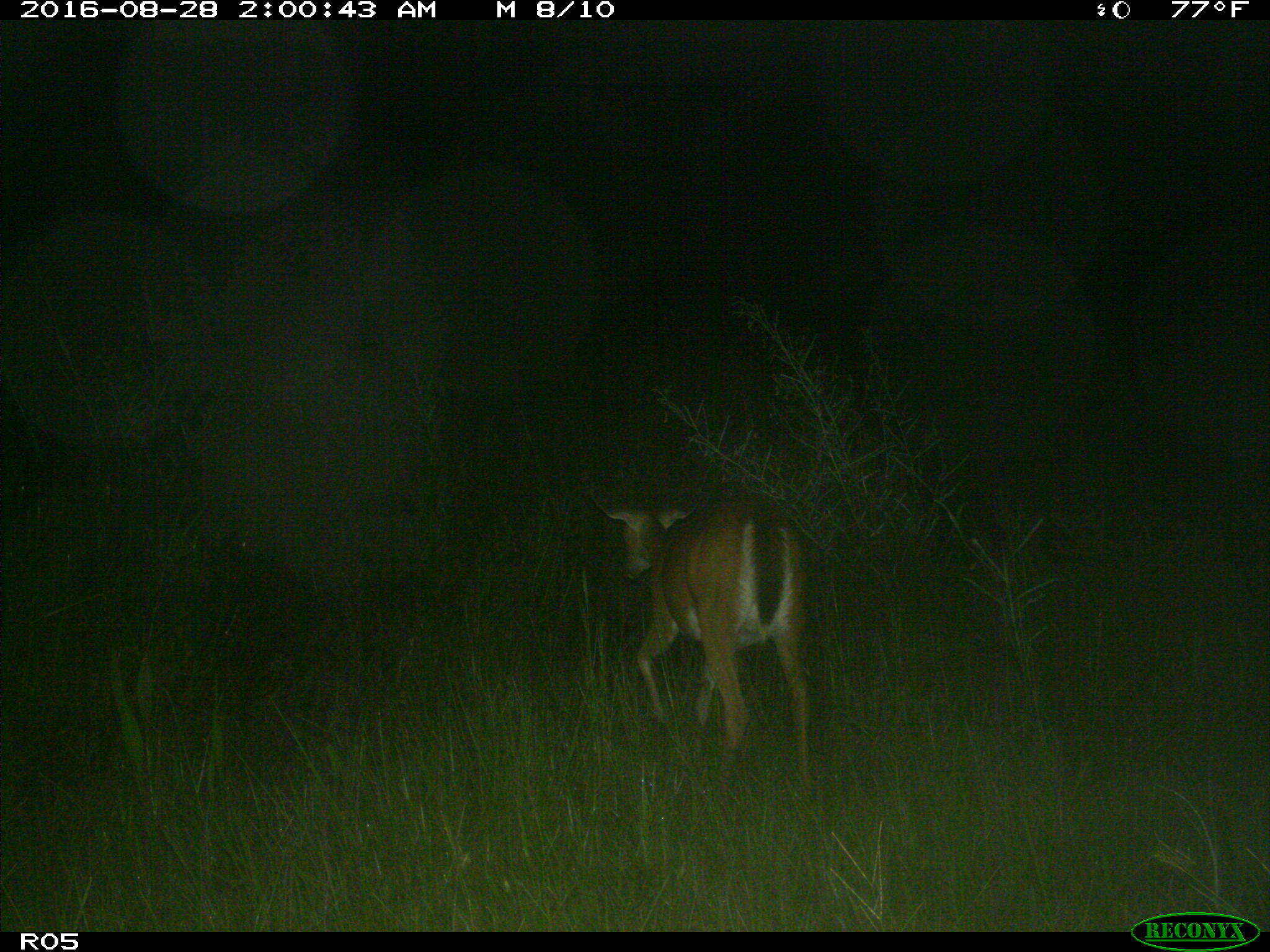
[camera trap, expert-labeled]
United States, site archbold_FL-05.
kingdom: Animalia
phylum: Chordata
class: Mammalia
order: Artiodactyla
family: Cervidae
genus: Odocoileus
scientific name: Odocoileus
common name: deer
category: unidentified deer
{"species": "unidentified deer (deer) (Odocoileus)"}